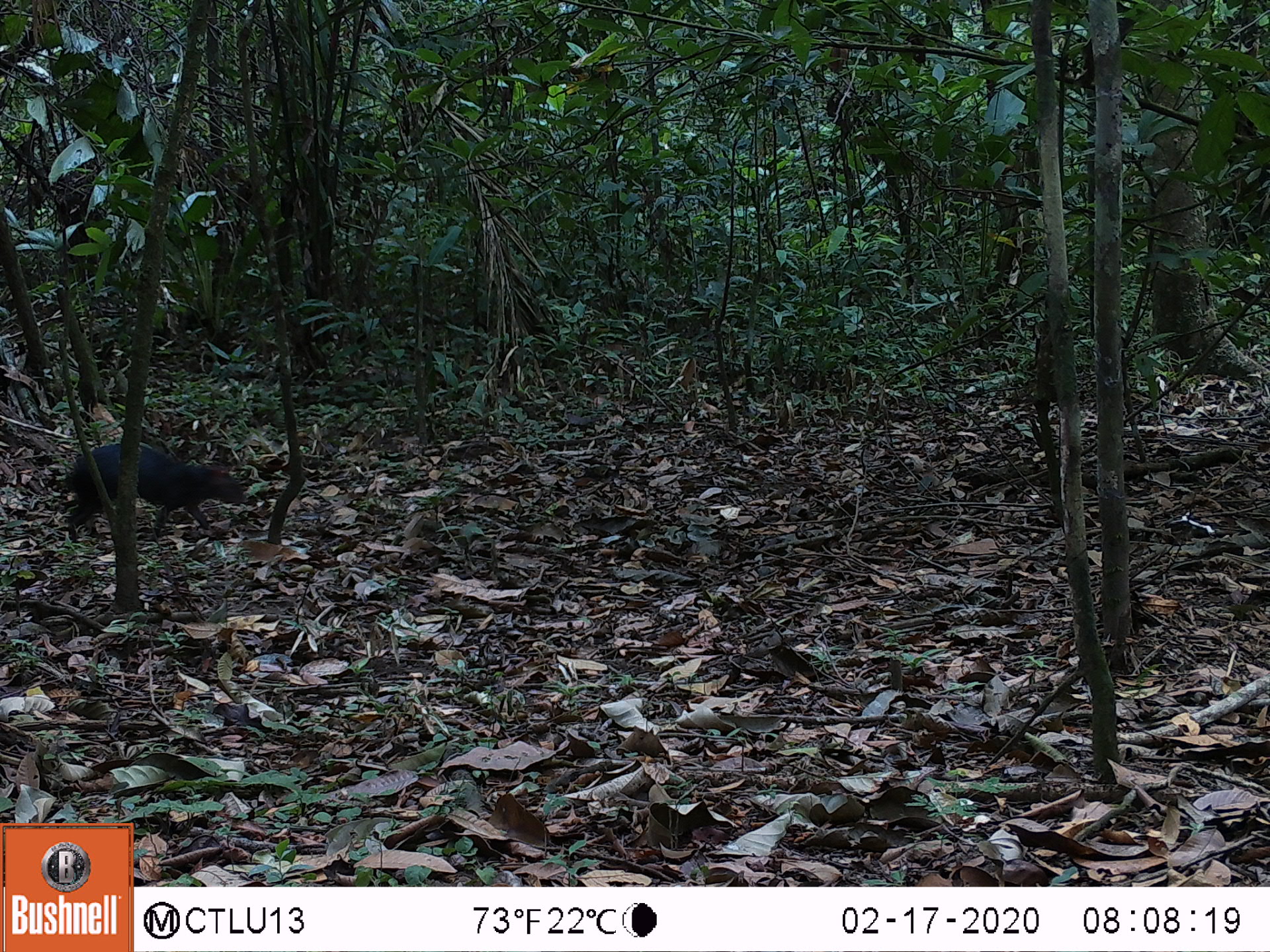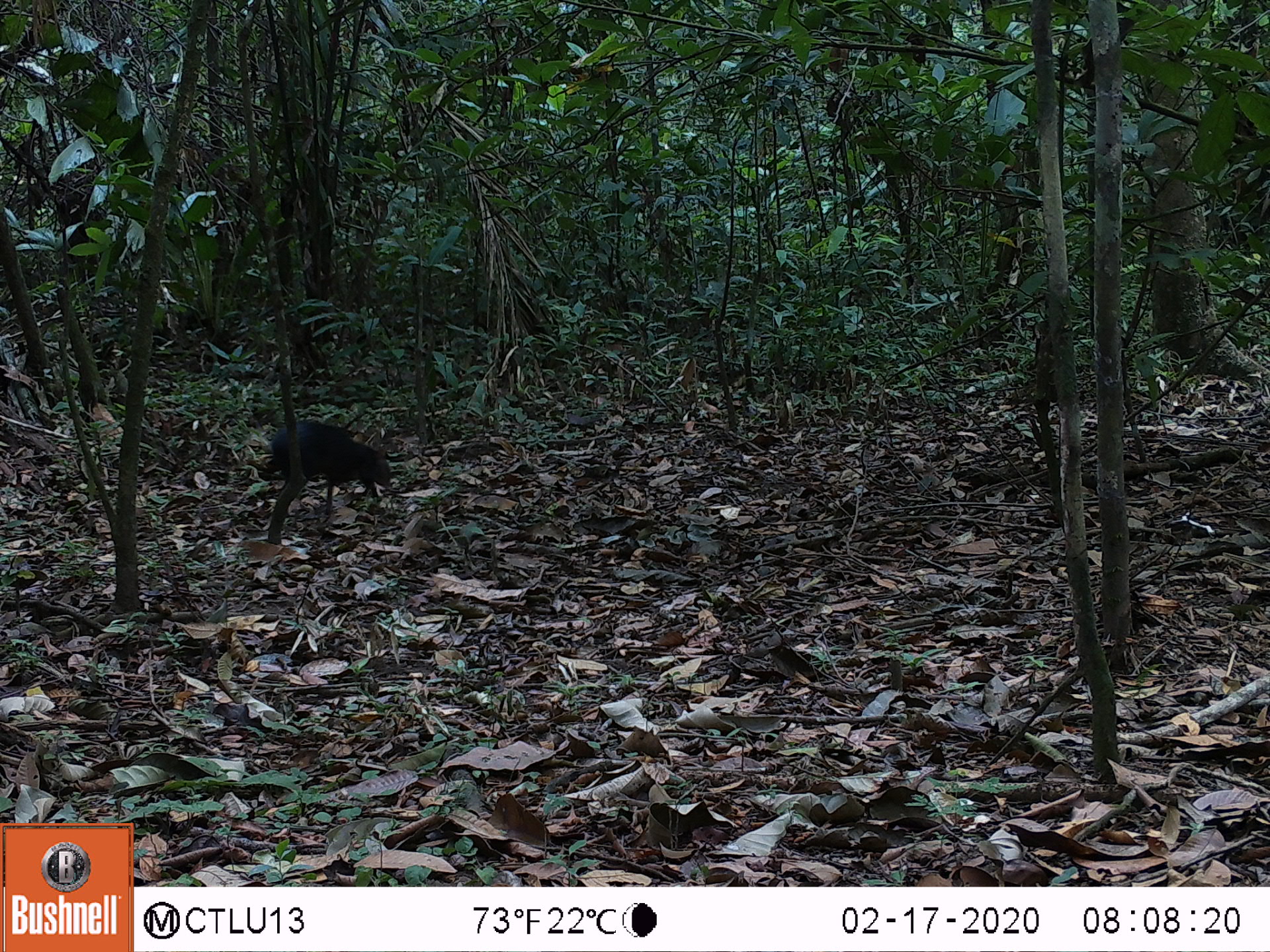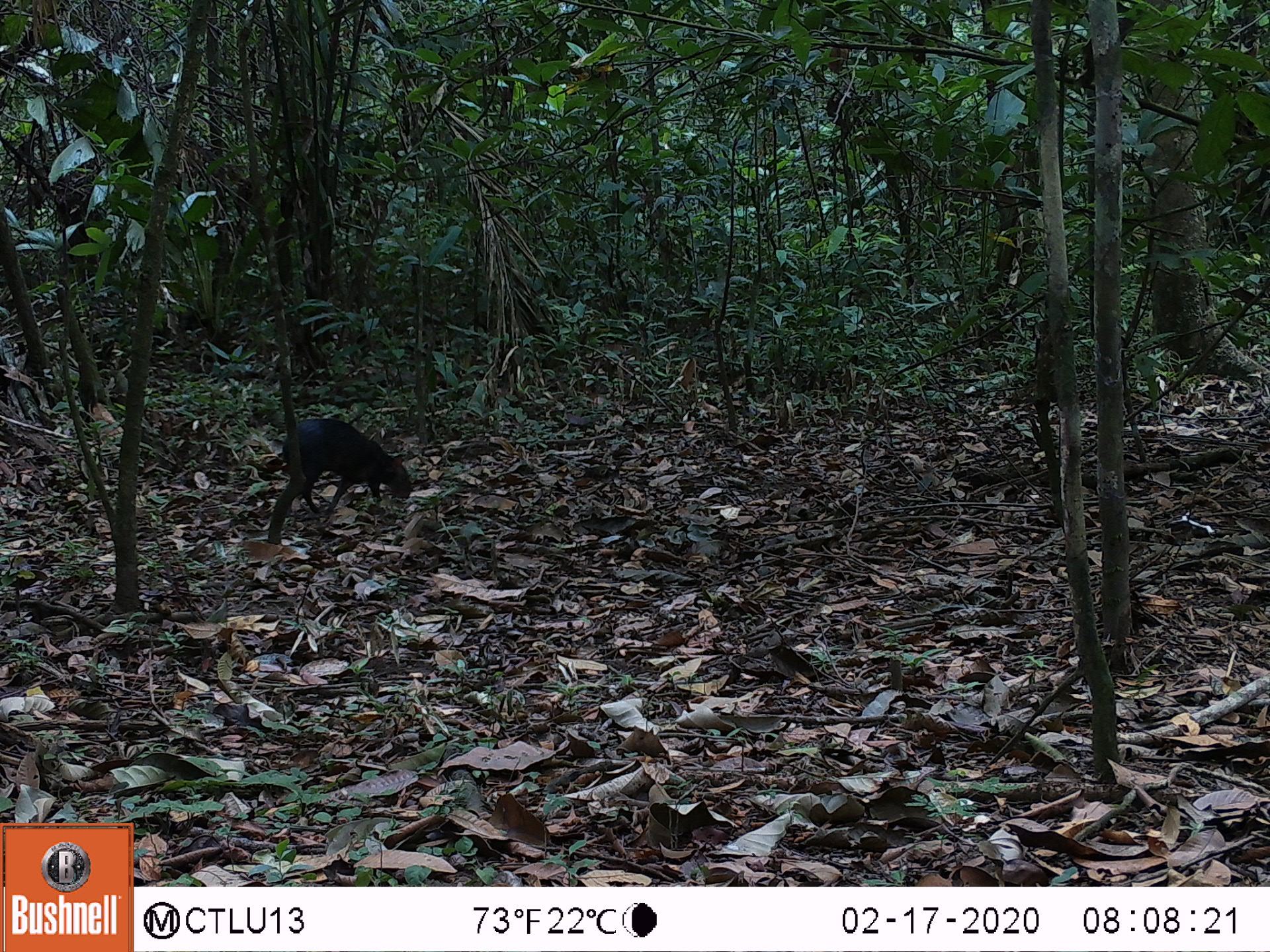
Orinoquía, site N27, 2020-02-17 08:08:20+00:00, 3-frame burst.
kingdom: Animalia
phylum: Chordata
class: Mammalia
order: Rodentia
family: Dasyproctidae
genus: Dasyprocta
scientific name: Dasyprocta fuliginosa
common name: black agouti